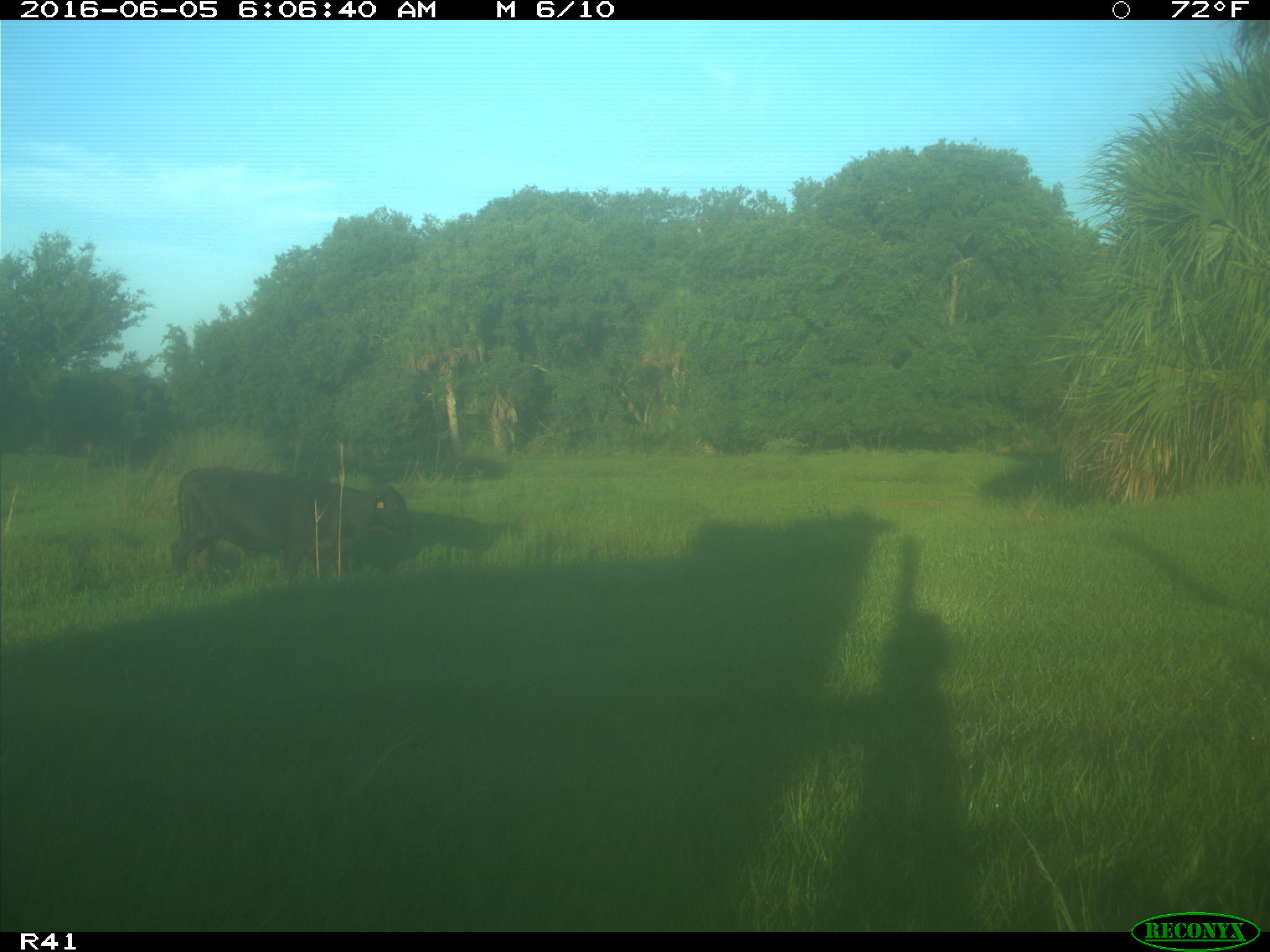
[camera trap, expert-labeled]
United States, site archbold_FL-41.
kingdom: Animalia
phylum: Chordata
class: Mammalia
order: Artiodactyla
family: Bovidae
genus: Bos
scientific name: Bos taurus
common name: domestic cow